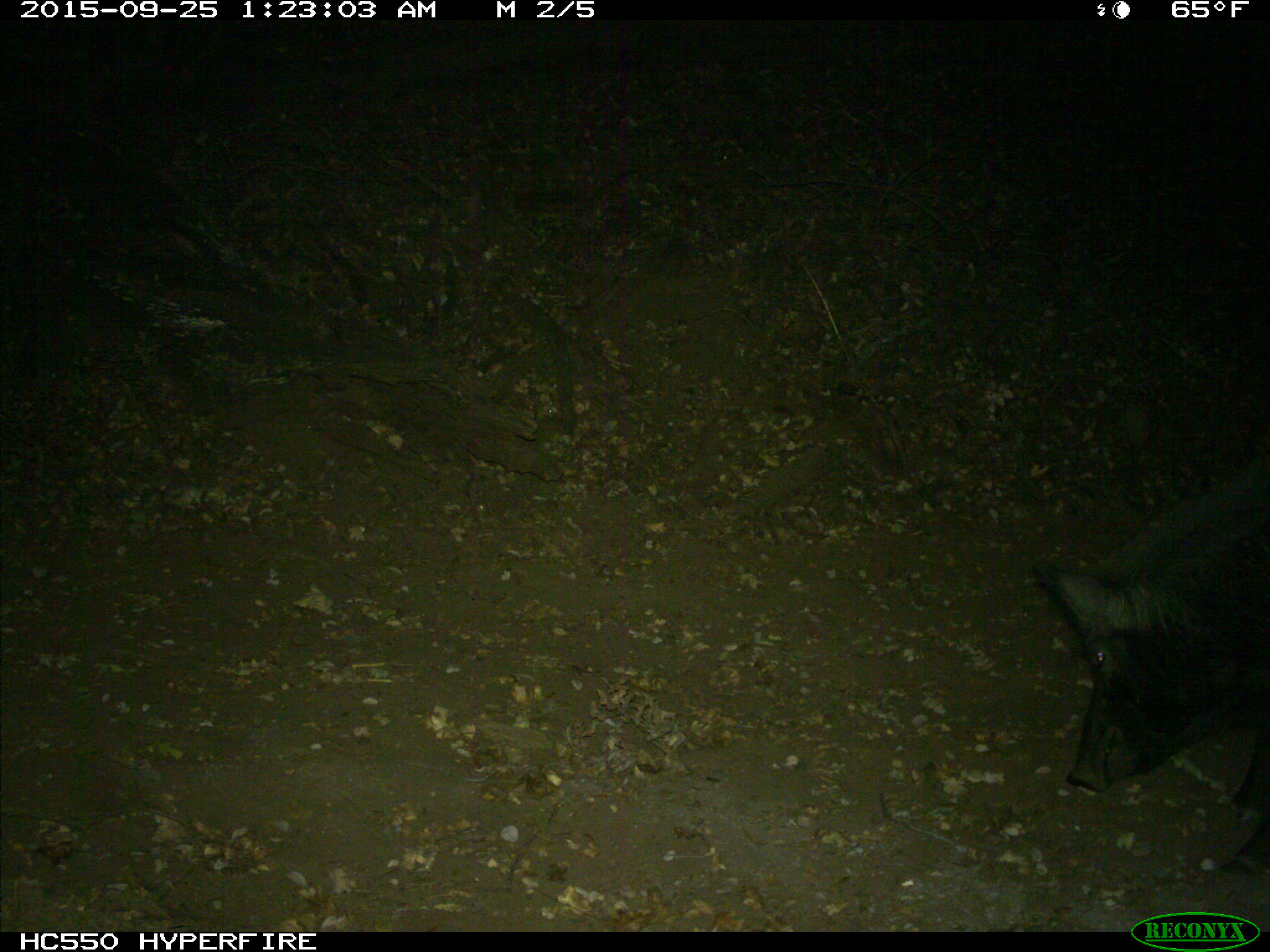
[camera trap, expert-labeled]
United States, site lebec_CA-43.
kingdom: Animalia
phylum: Chordata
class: Mammalia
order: Artiodactyla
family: Suidae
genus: Sus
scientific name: Sus scrofa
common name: wild boar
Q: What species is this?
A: Sus scrofa (wild boar).